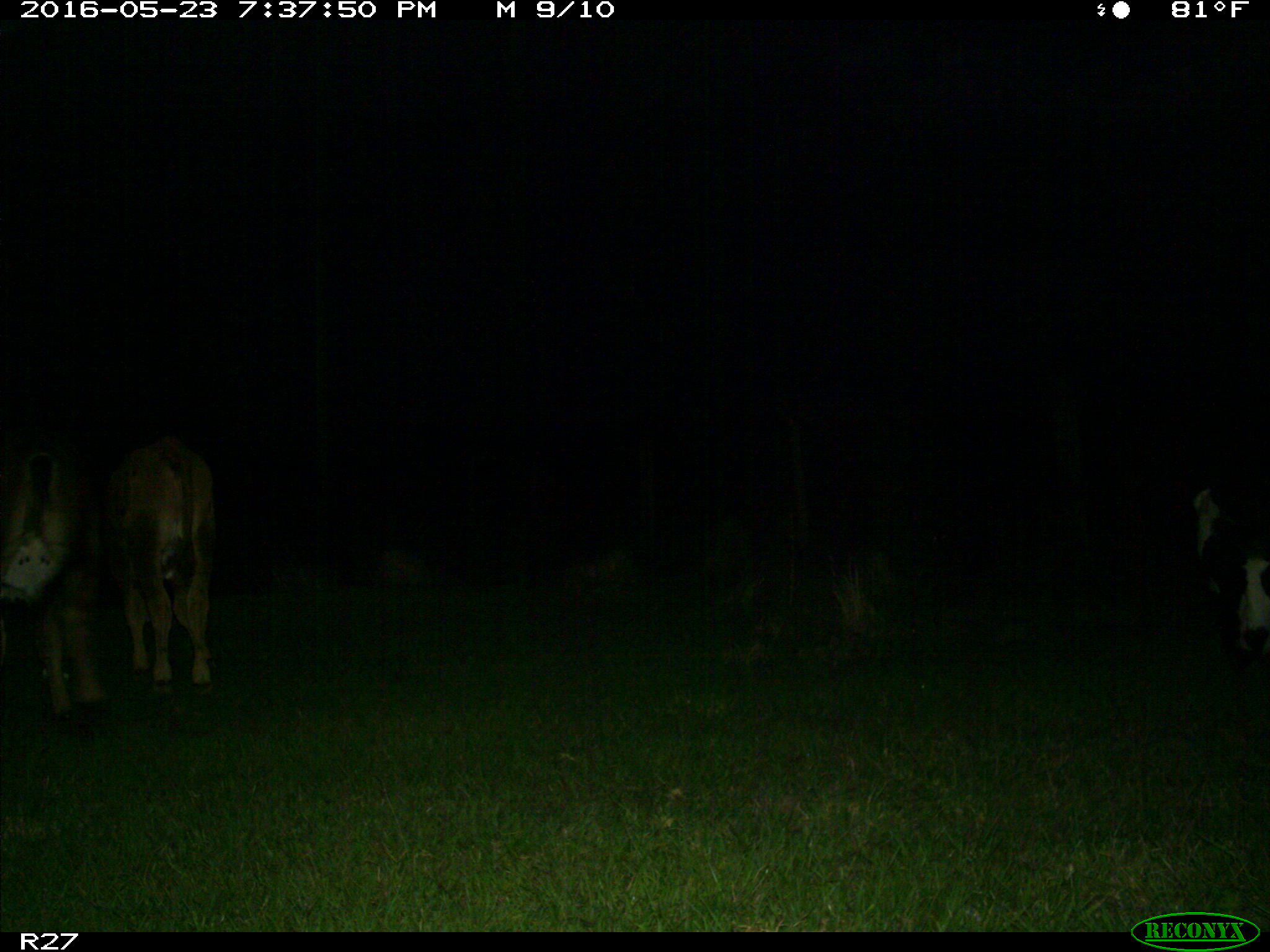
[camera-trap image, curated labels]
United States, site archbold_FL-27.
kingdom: Animalia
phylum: Chordata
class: Mammalia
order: Artiodactyla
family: Bovidae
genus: Bos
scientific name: Bos taurus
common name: domestic cow